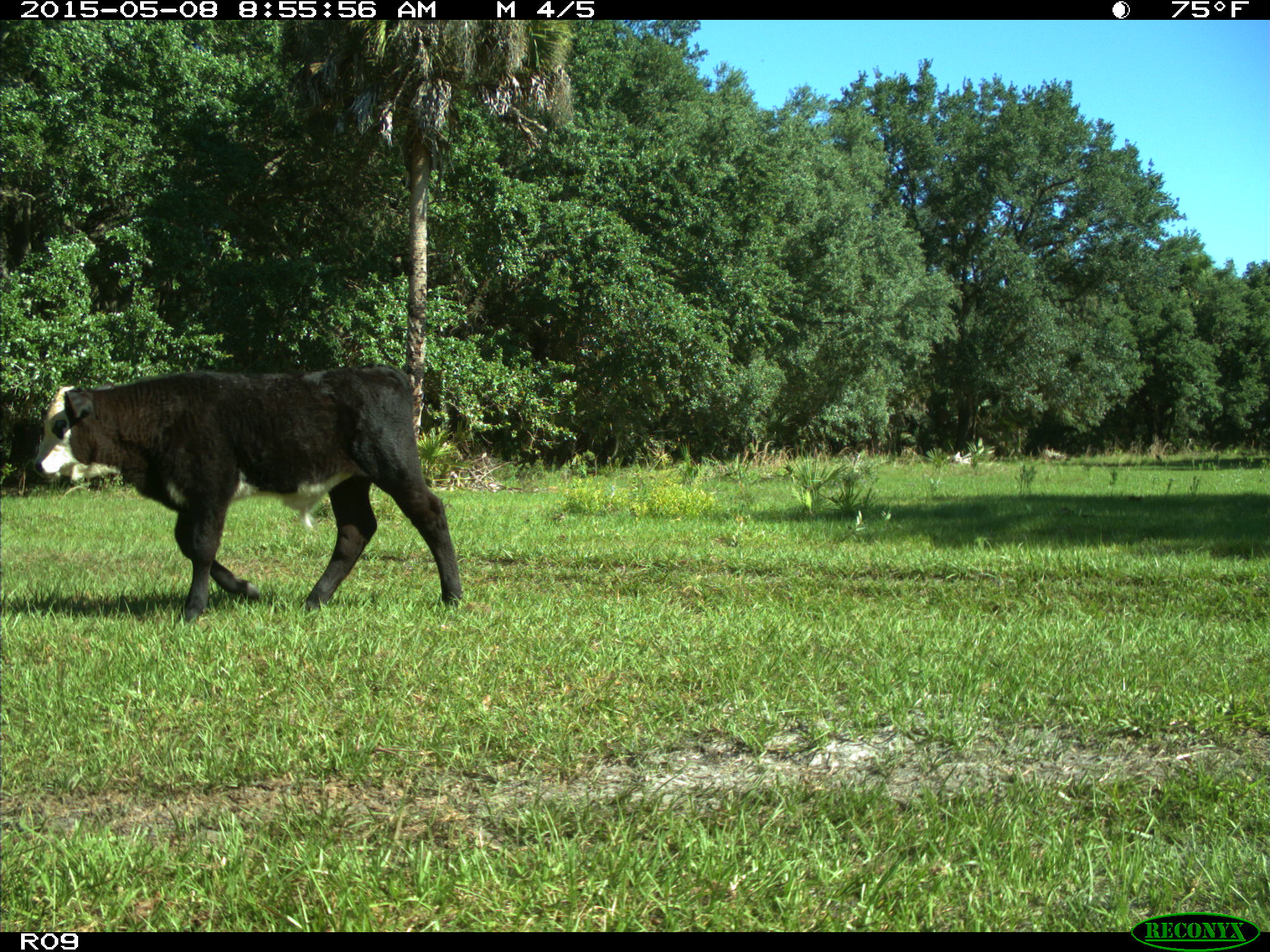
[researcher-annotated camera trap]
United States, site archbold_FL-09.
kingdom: Animalia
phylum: Chordata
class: Mammalia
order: Artiodactyla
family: Bovidae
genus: Bos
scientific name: Bos taurus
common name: domestic cow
Bos taurus (domestic cow).